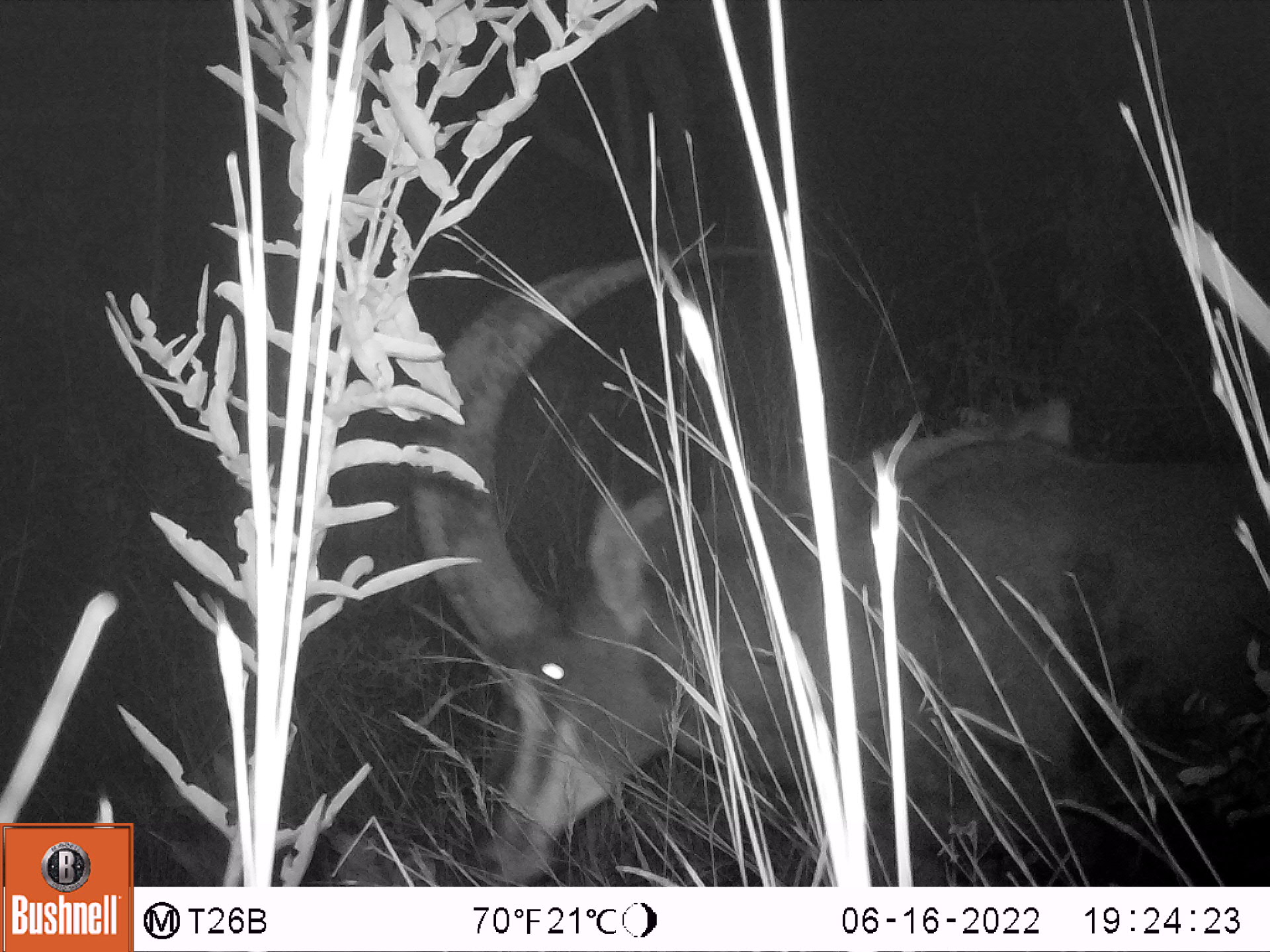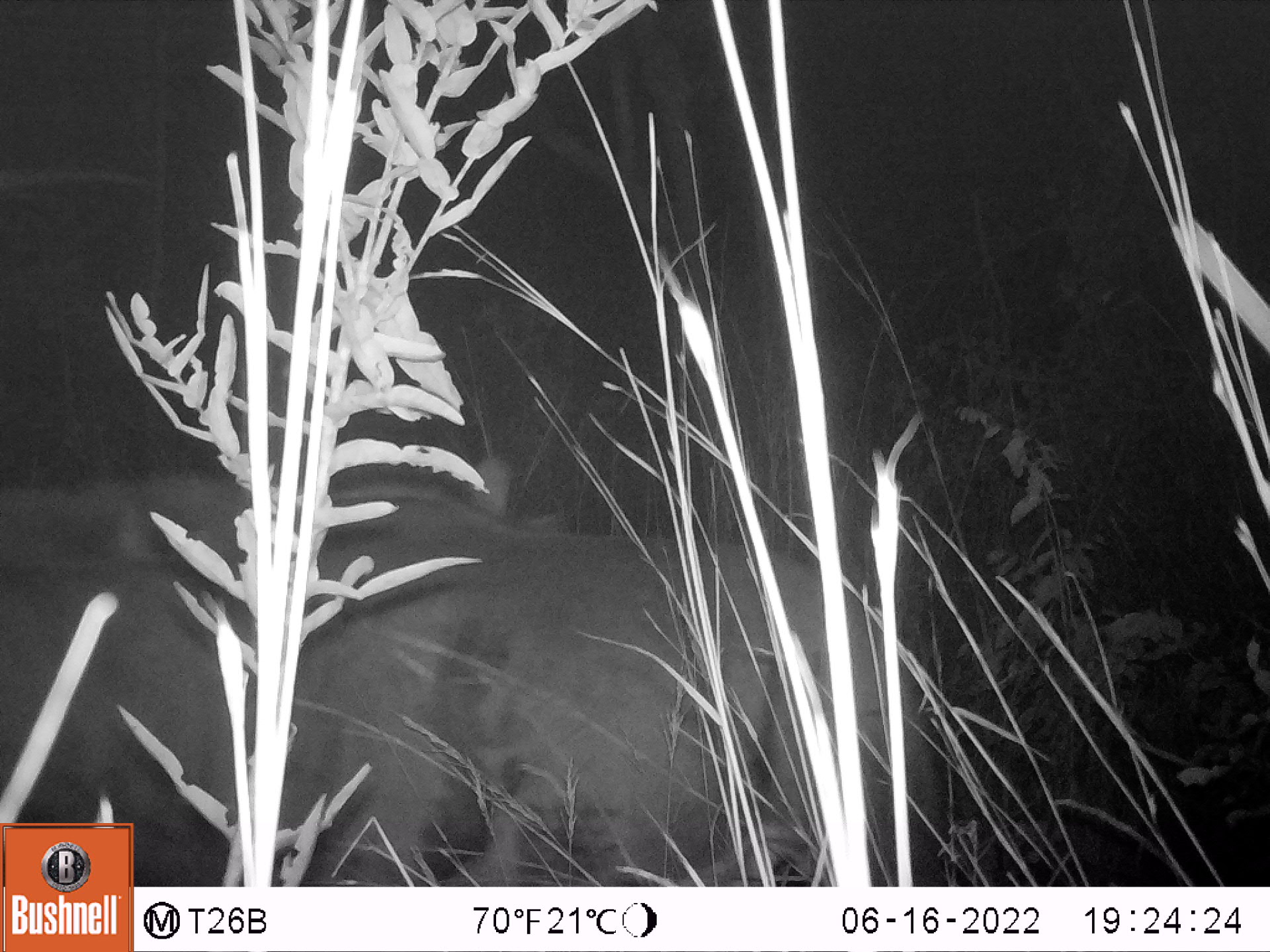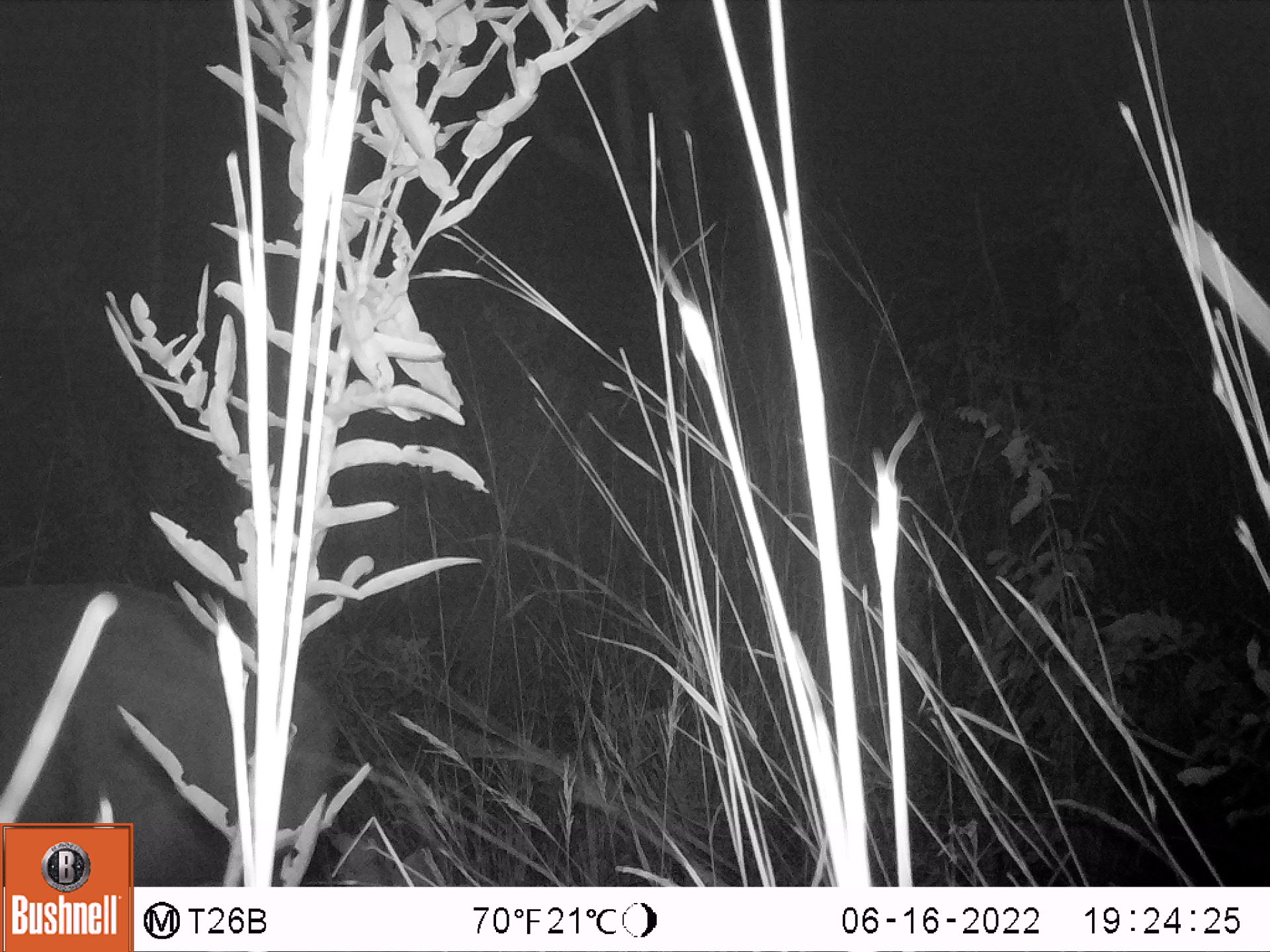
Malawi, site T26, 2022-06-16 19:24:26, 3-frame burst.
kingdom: Animalia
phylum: Chordata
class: Mammalia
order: Artiodactyla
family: Bovidae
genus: Hippotragus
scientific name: Hippotragus niger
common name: sable antelope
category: sable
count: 1